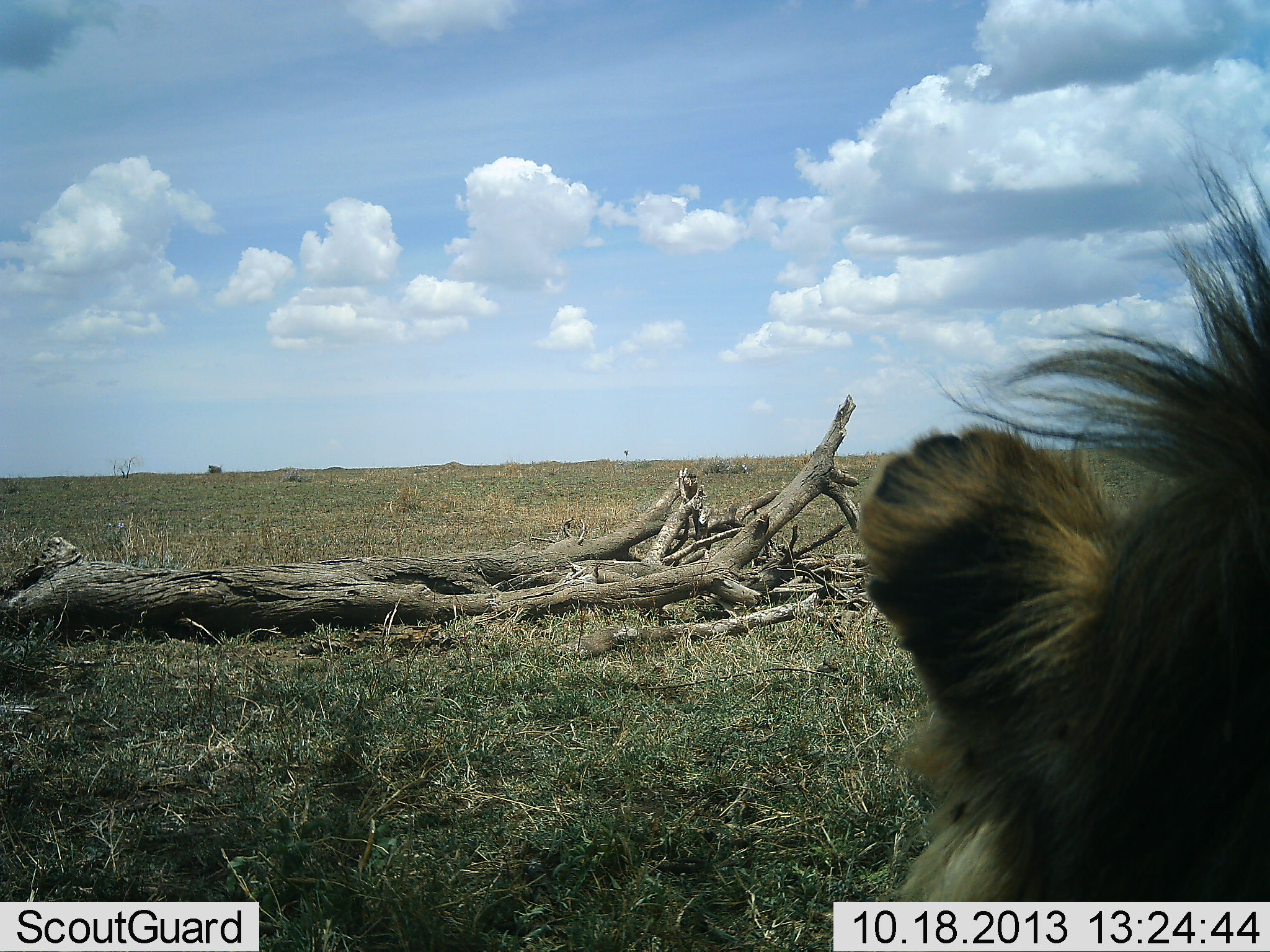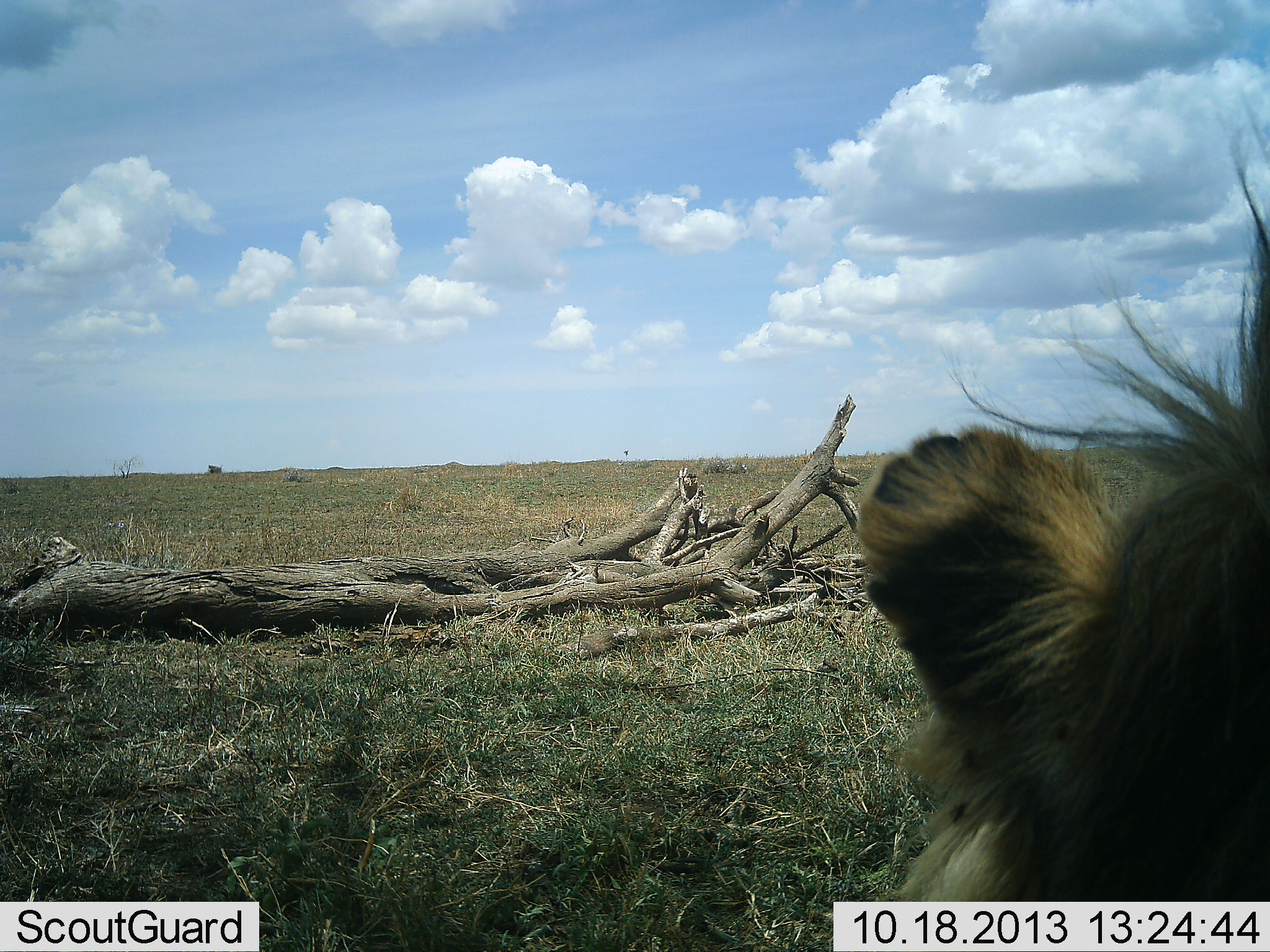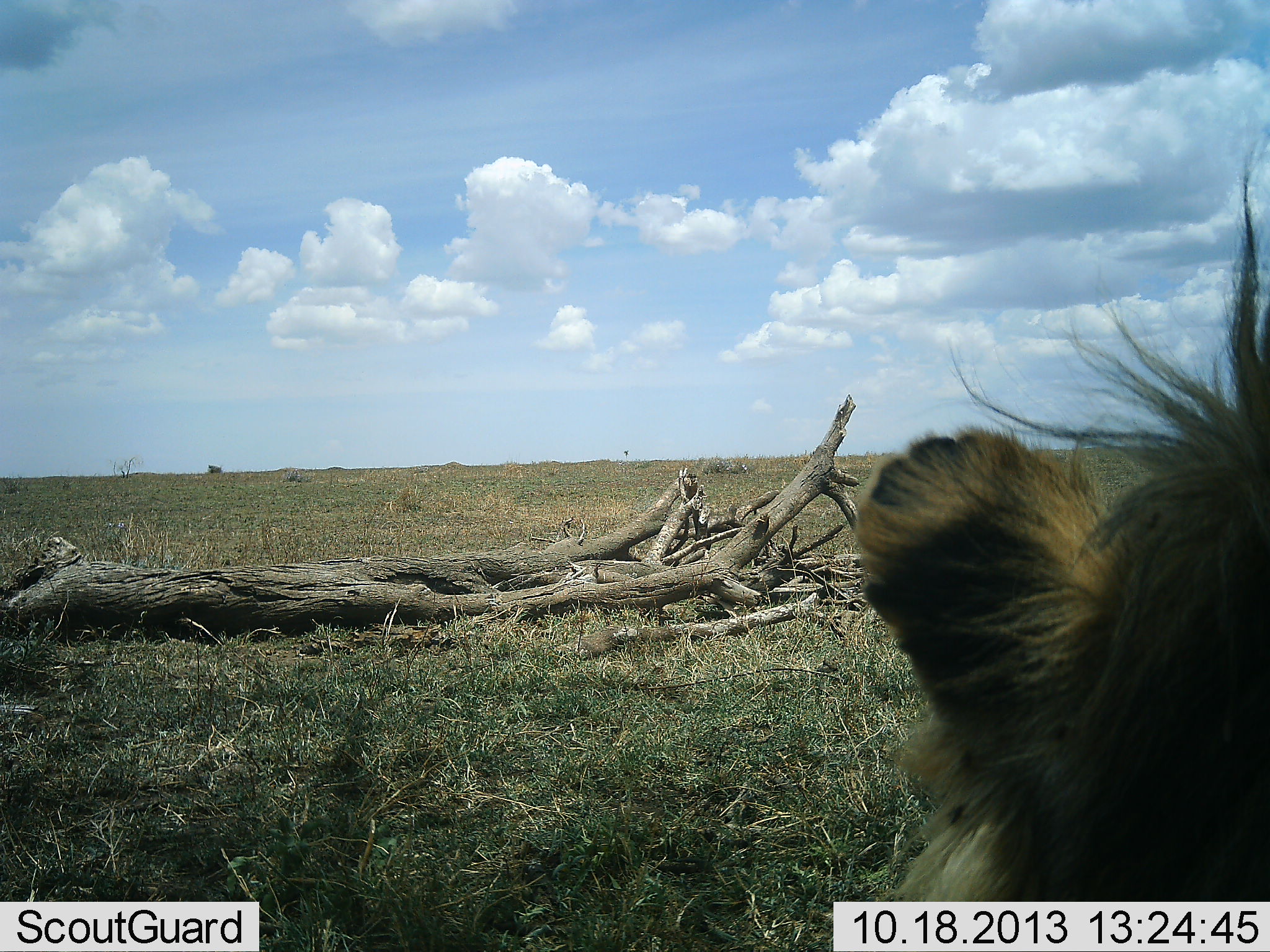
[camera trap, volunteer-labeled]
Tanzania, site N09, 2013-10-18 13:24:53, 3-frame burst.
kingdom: Animalia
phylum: Chordata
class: Mammalia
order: Carnivora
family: Felidae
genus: Panthera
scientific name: Panthera leo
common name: lion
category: lionmale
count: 1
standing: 5%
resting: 95%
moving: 0%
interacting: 0%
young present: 0%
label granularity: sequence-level